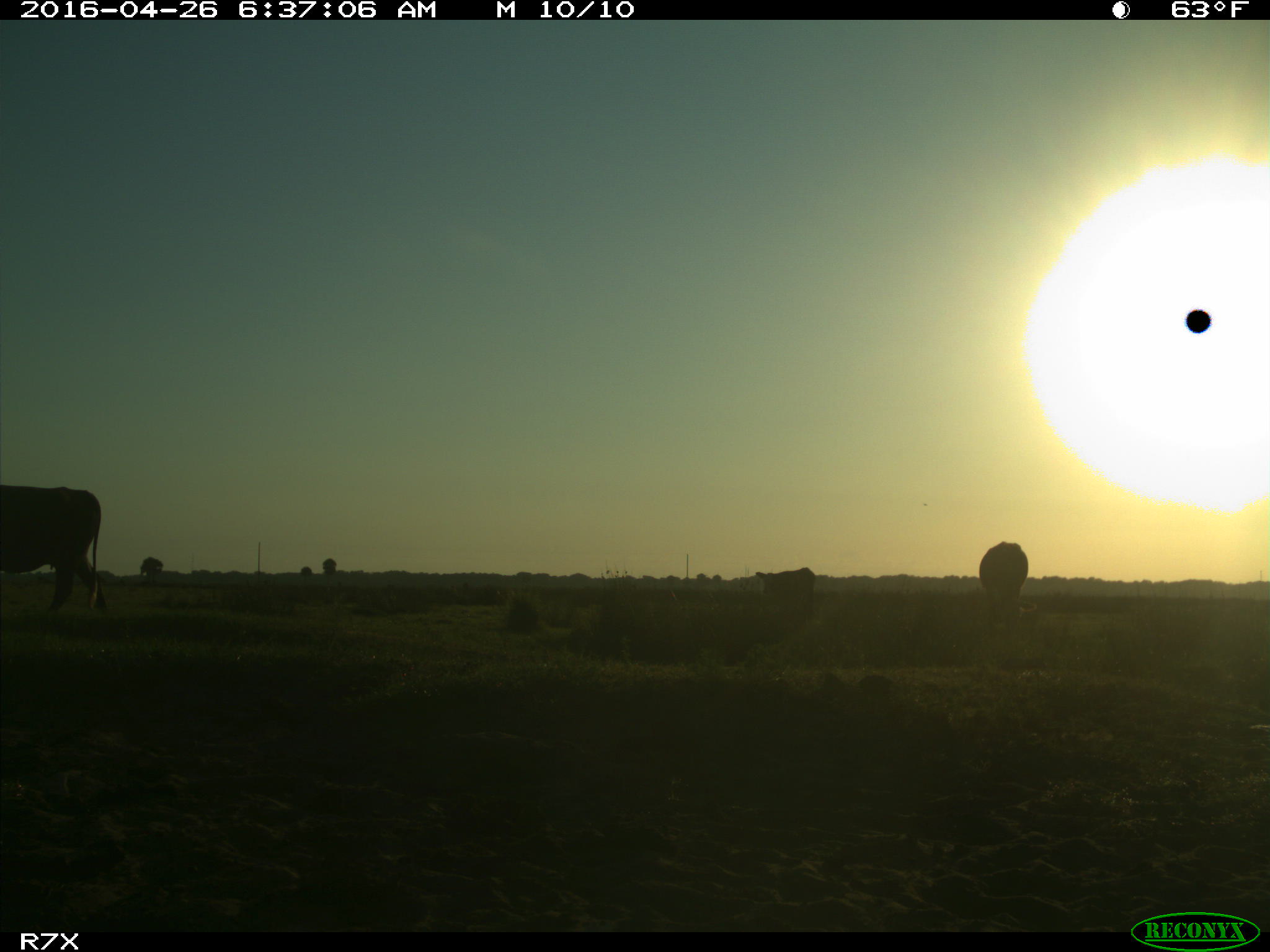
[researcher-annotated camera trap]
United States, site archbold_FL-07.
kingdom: Animalia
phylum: Chordata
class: Mammalia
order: Artiodactyla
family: Bovidae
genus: Bos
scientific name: Bos taurus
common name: domestic cow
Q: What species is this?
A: Bos taurus (domestic cow).